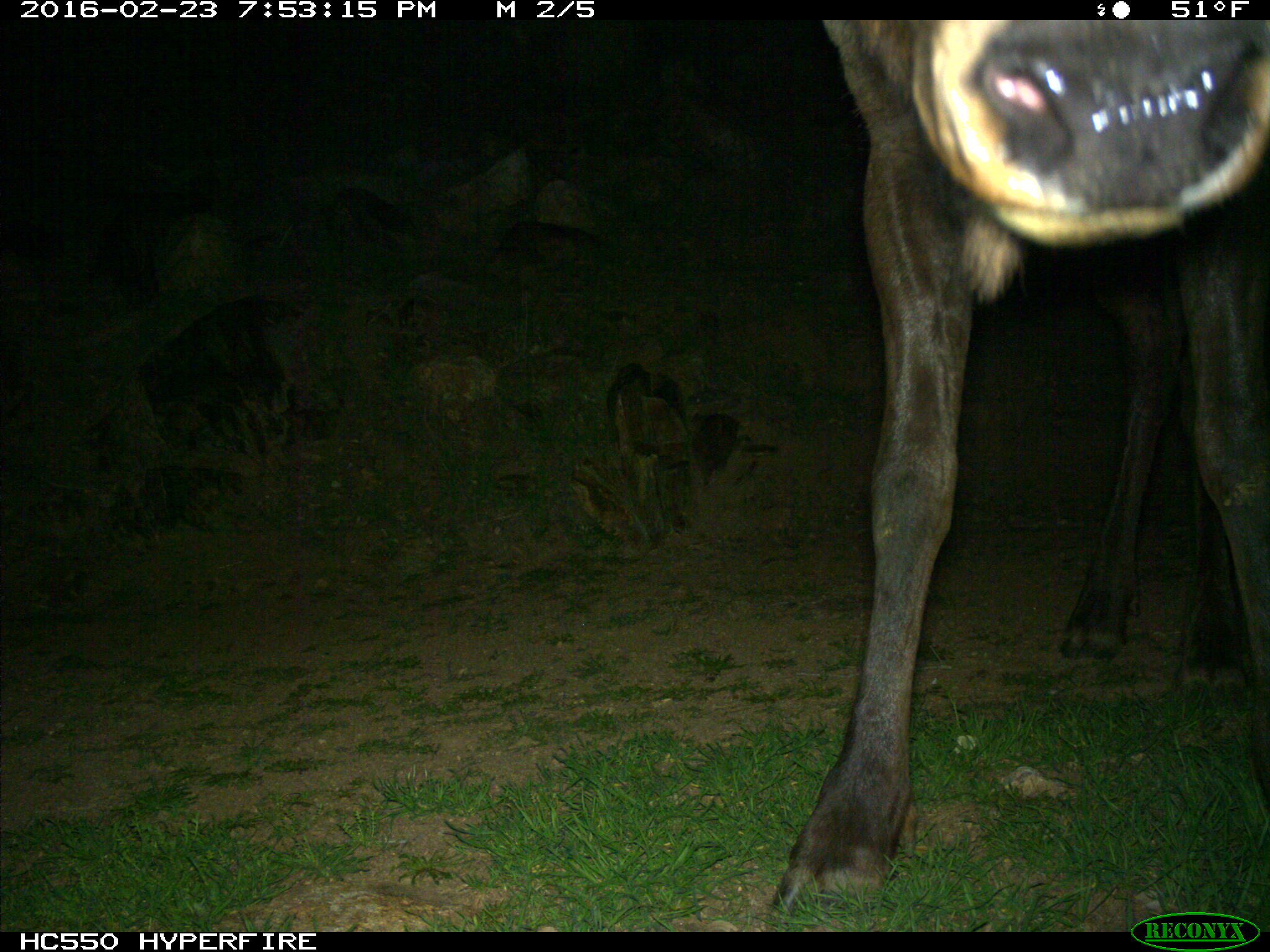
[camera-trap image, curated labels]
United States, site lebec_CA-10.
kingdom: Animalia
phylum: Chordata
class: Mammalia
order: Artiodactyla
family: Cervidae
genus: Cervus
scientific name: Cervus canadensis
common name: elk